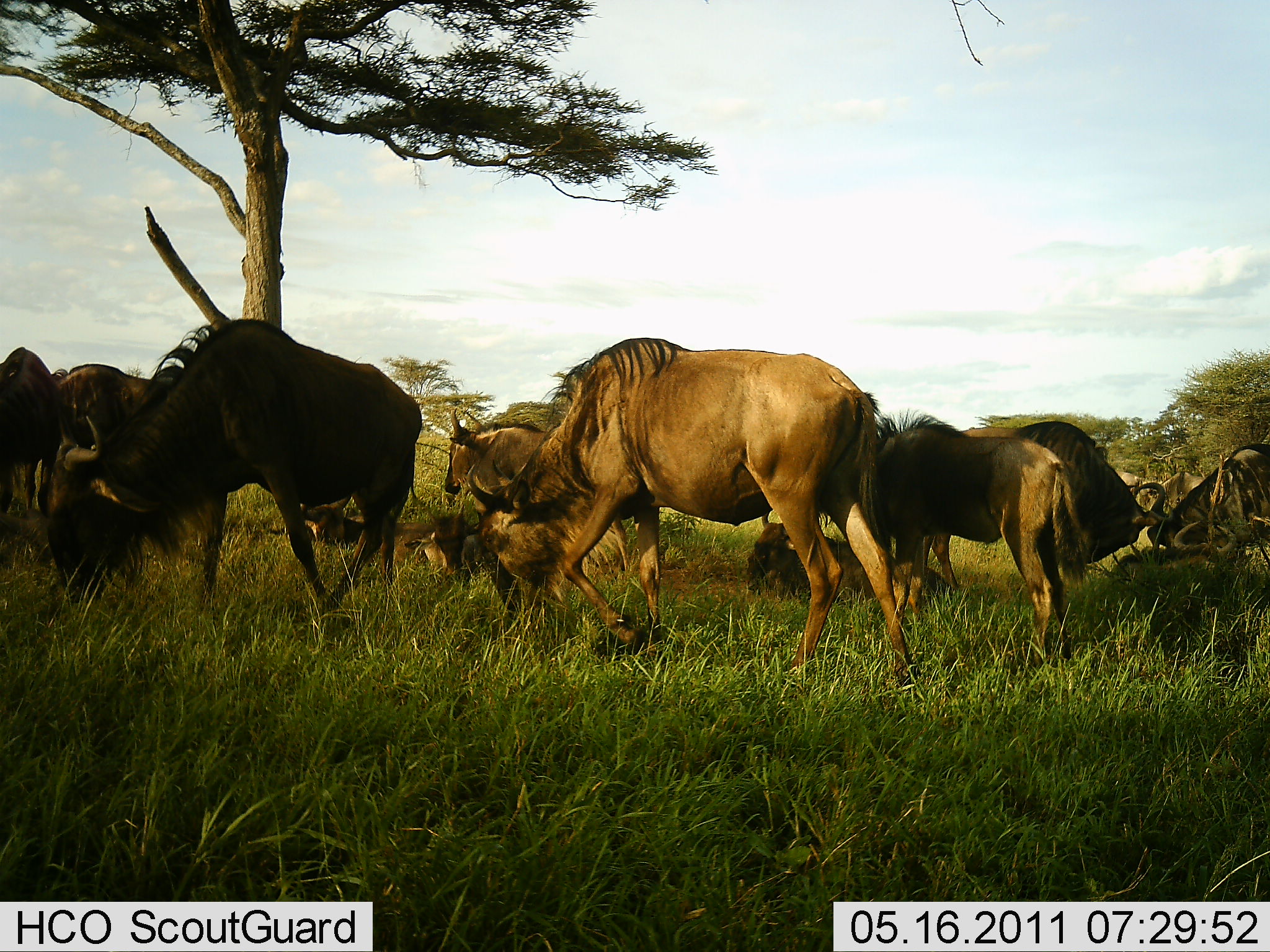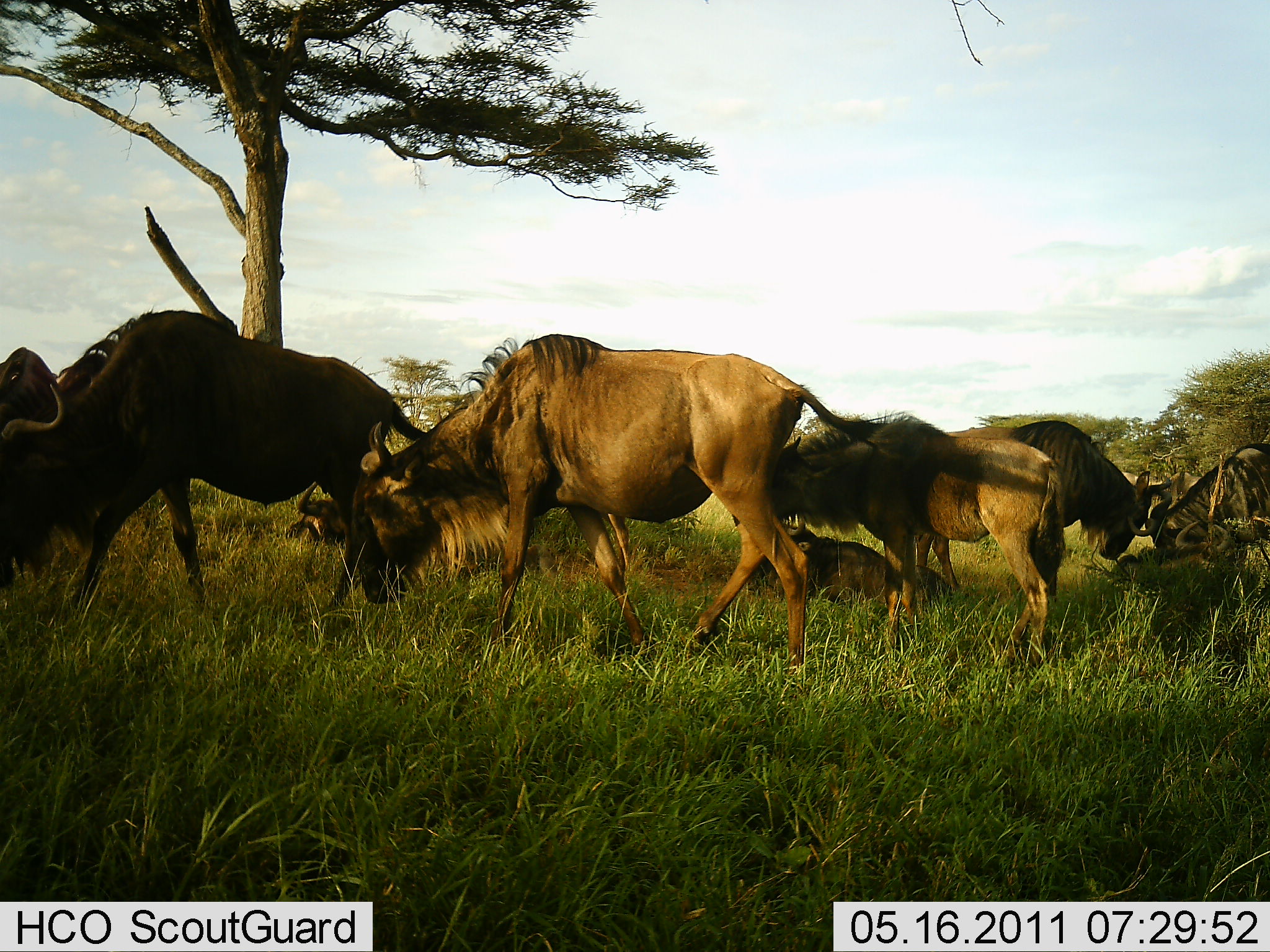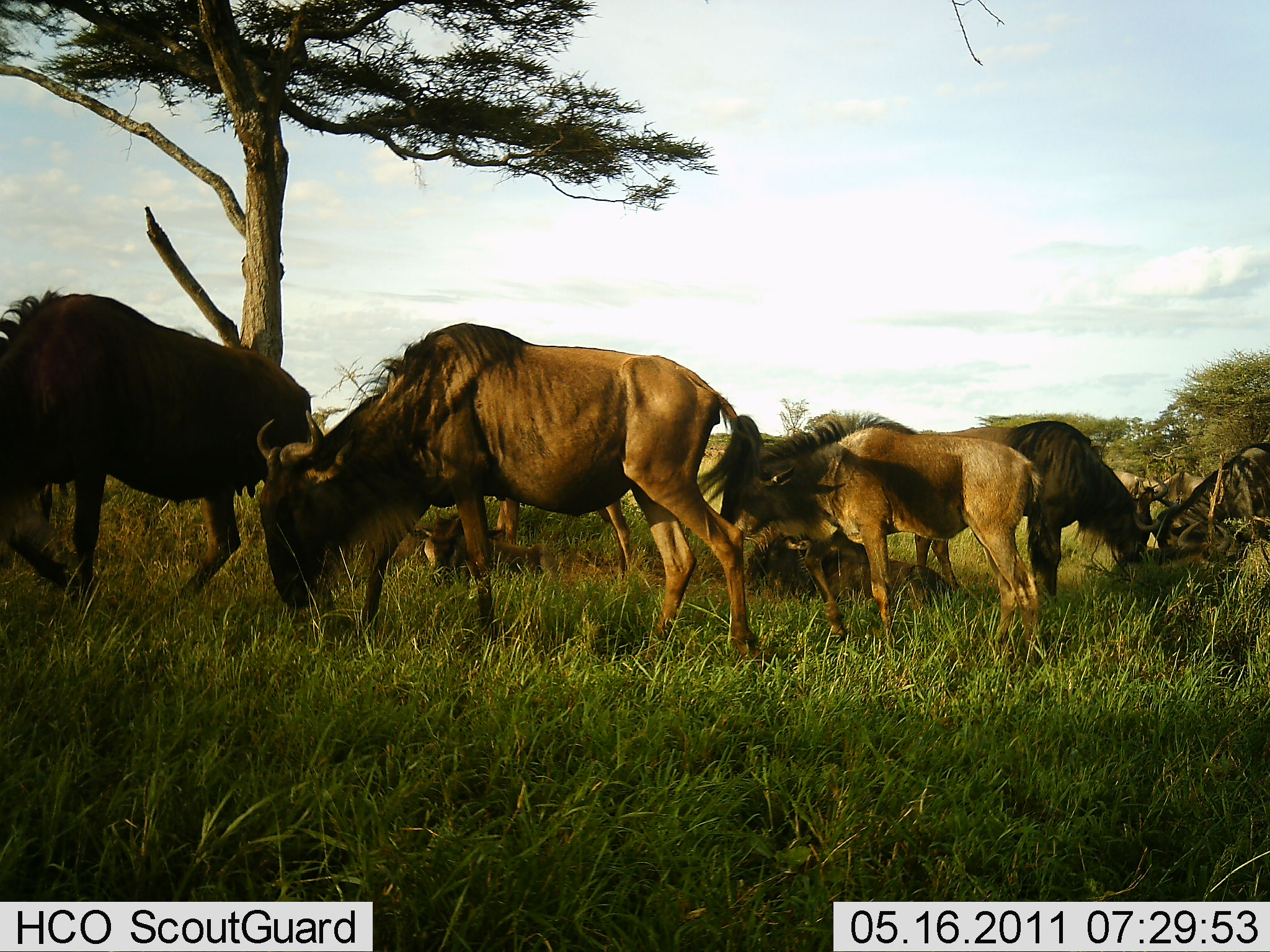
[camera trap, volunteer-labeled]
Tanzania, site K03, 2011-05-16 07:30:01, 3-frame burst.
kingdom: Animalia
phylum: Chordata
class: Mammalia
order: Artiodactyla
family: Bovidae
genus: Connochaetes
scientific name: Connochaetes taurinus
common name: blue wildebeest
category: wildebeest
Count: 8.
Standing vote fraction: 64%.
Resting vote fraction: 55%.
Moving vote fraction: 82%.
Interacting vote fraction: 18%.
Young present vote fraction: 18%.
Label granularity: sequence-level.